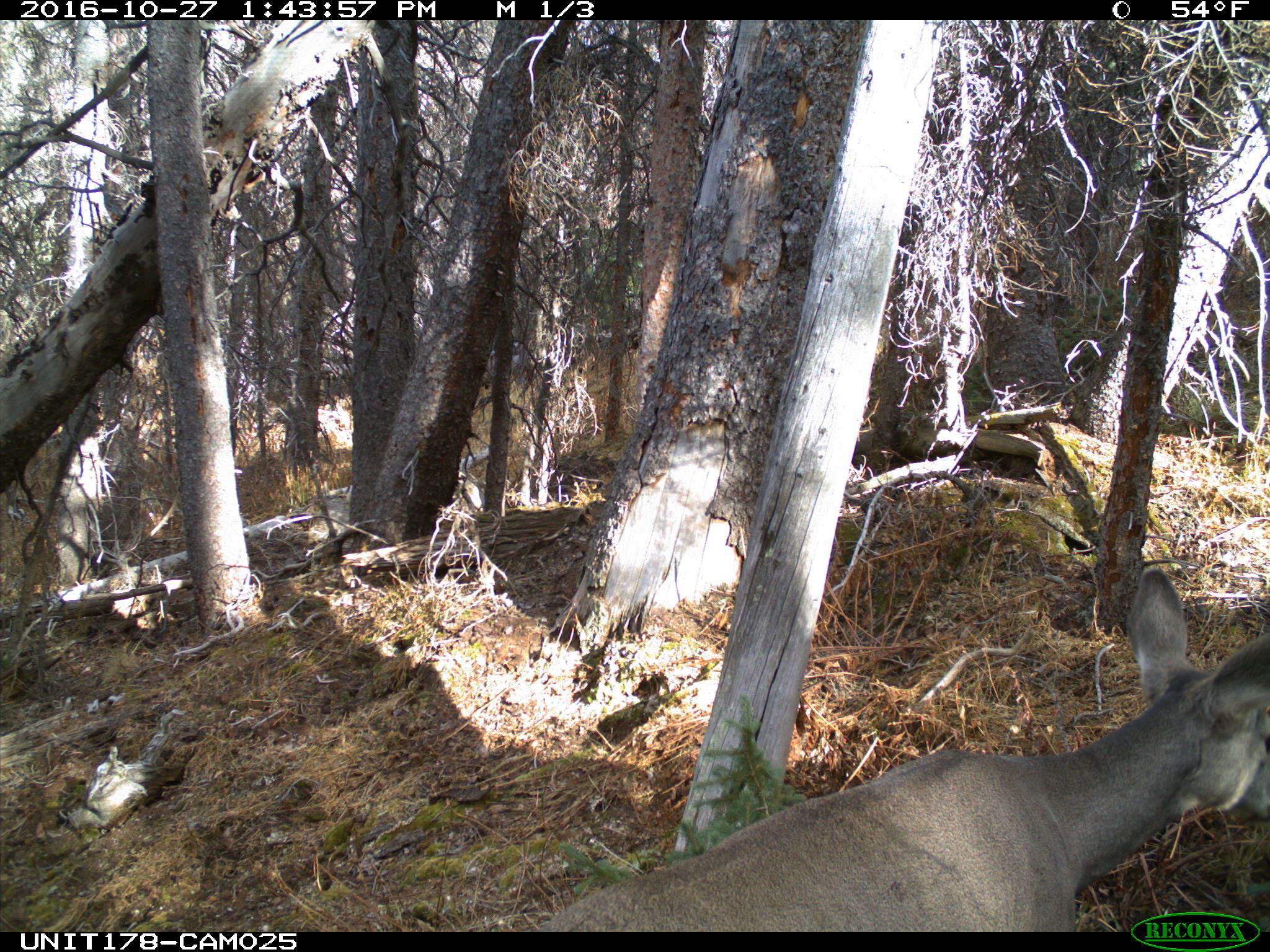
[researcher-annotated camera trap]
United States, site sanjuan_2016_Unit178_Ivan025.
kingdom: Animalia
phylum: Chordata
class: Mammalia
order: Artiodactyla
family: Cervidae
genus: Odocoileus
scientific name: Odocoileus hemionus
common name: mule deer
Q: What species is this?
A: Odocoileus hemionus (mule deer).